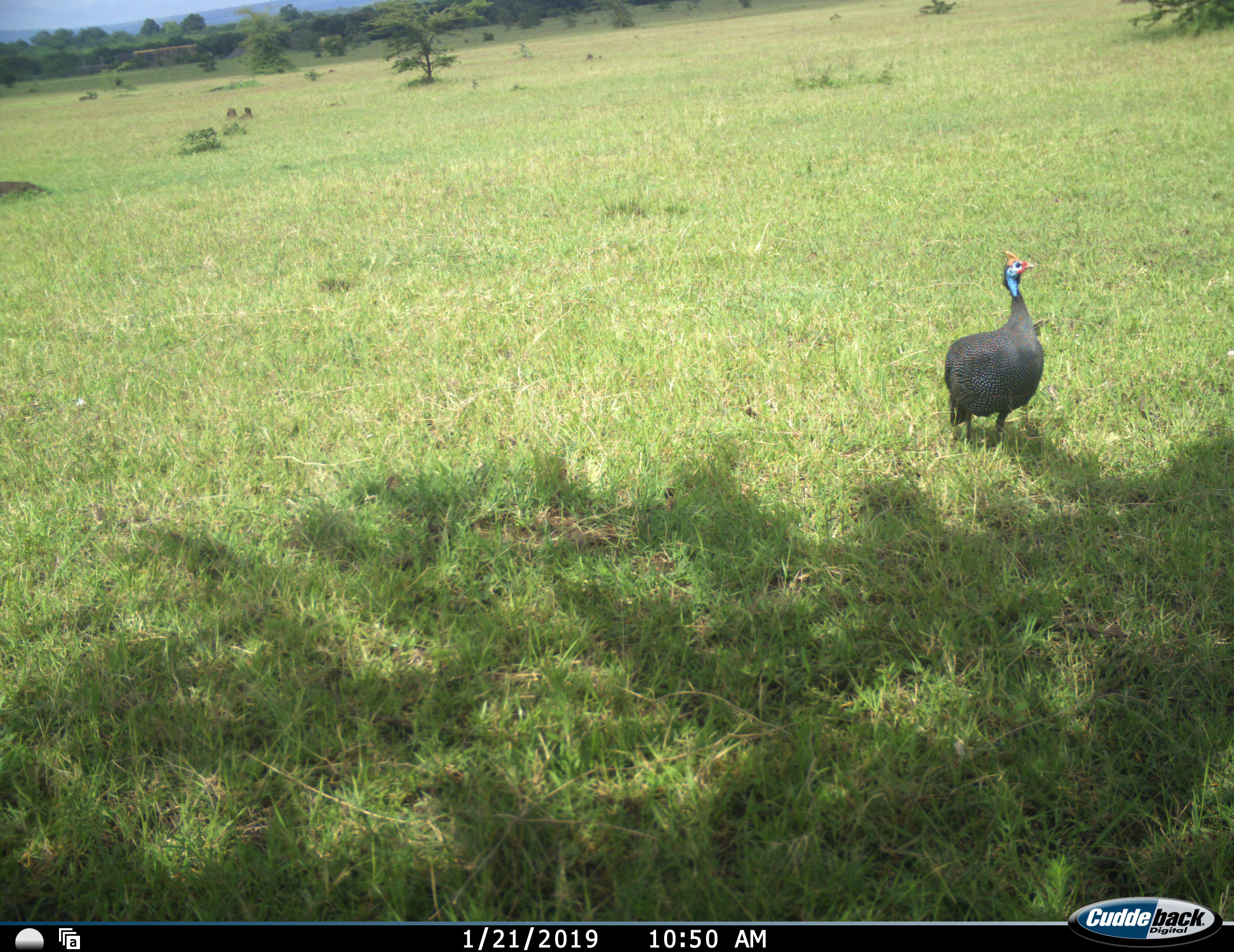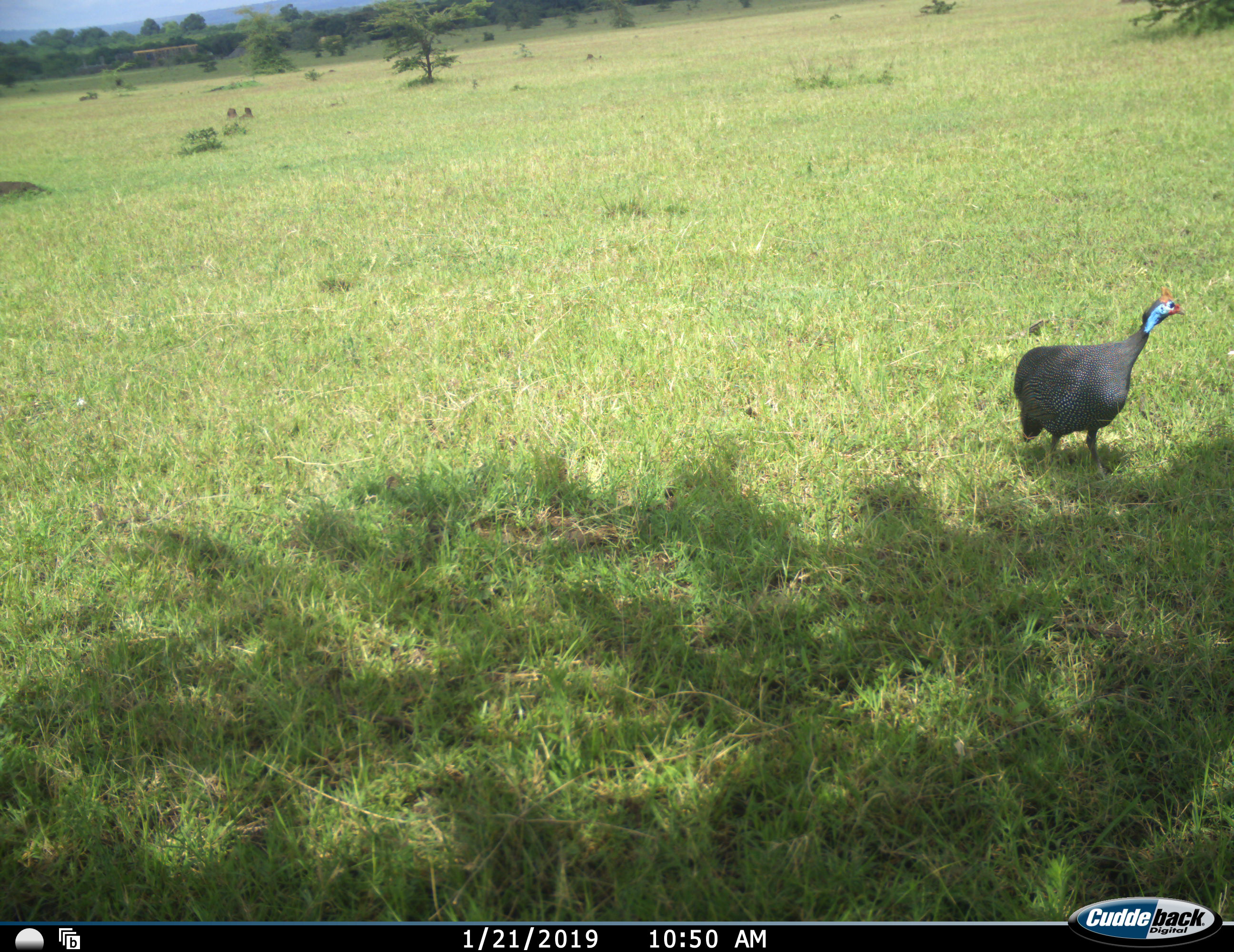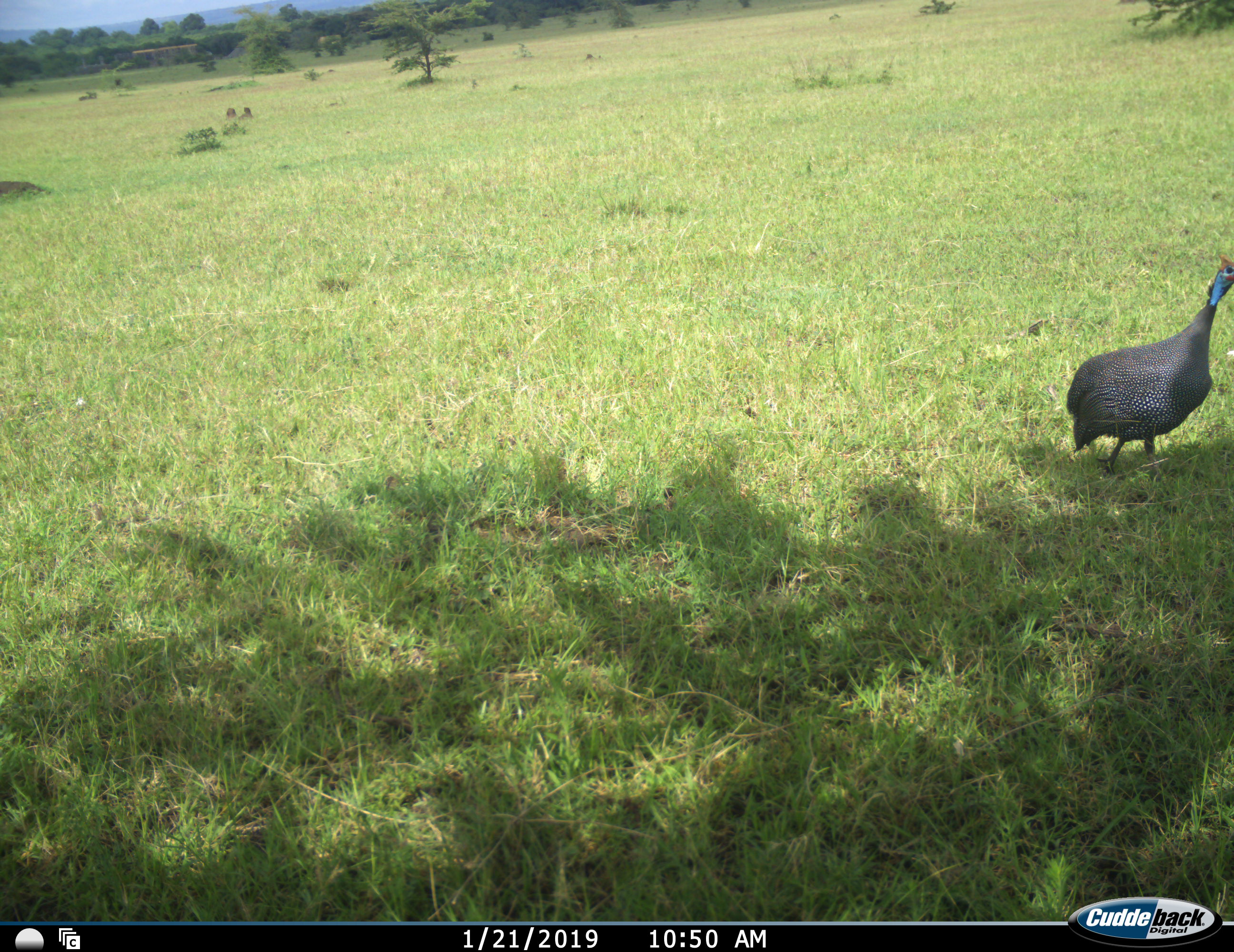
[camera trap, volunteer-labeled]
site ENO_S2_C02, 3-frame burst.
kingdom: Animalia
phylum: Chordata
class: Aves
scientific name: Aves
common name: bird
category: birdother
Birdother (bird) (Aves), count 1. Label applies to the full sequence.